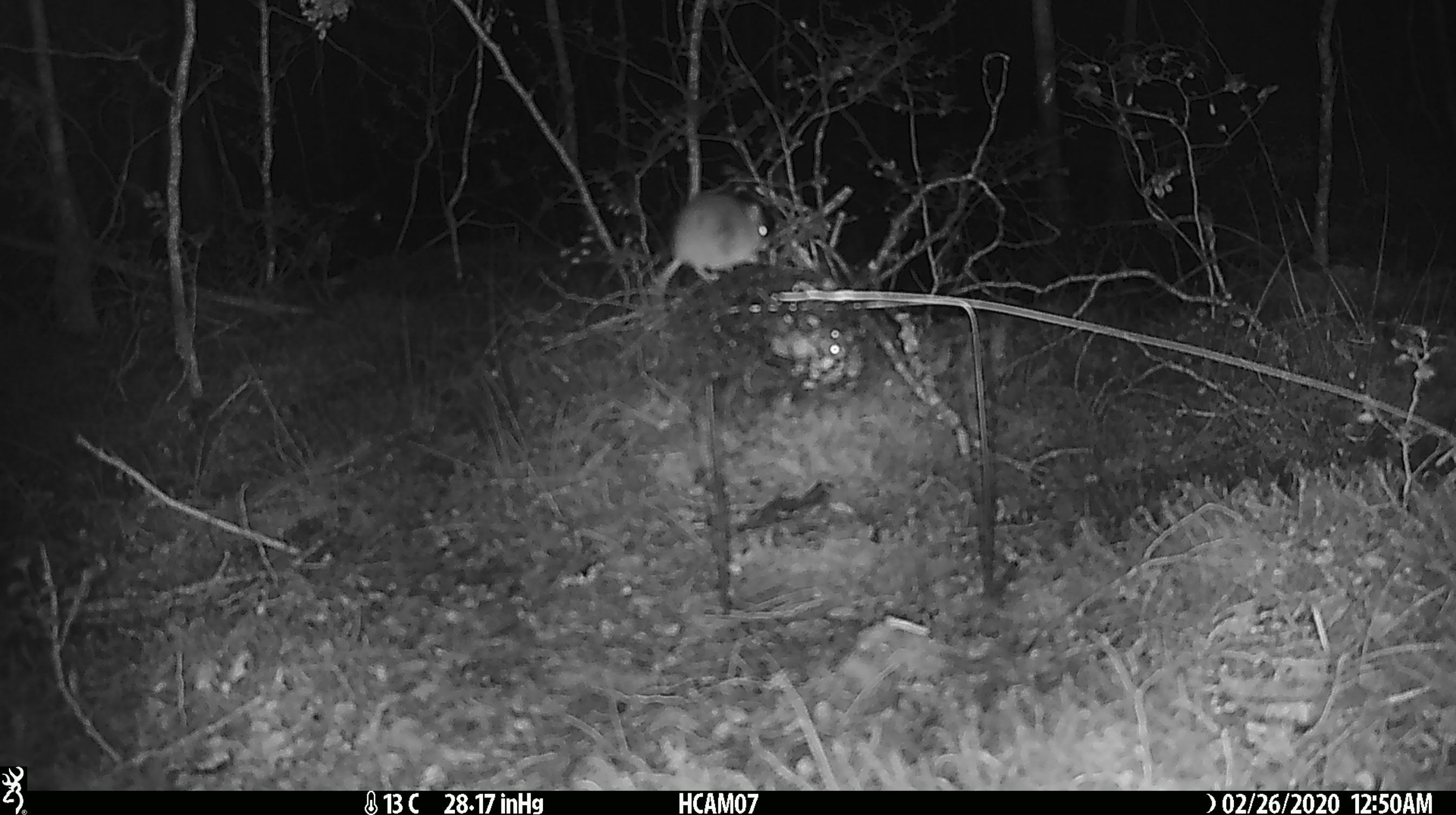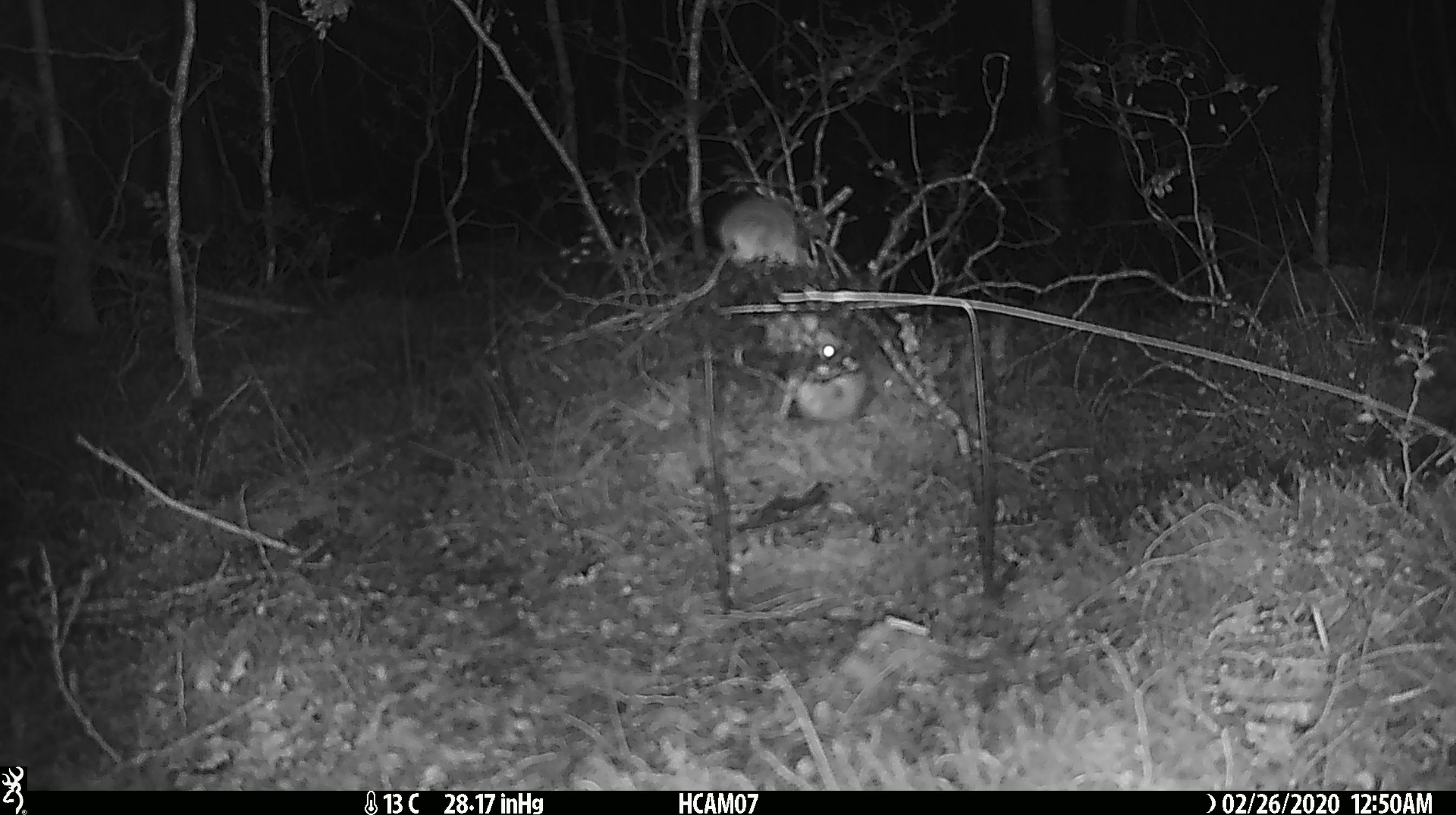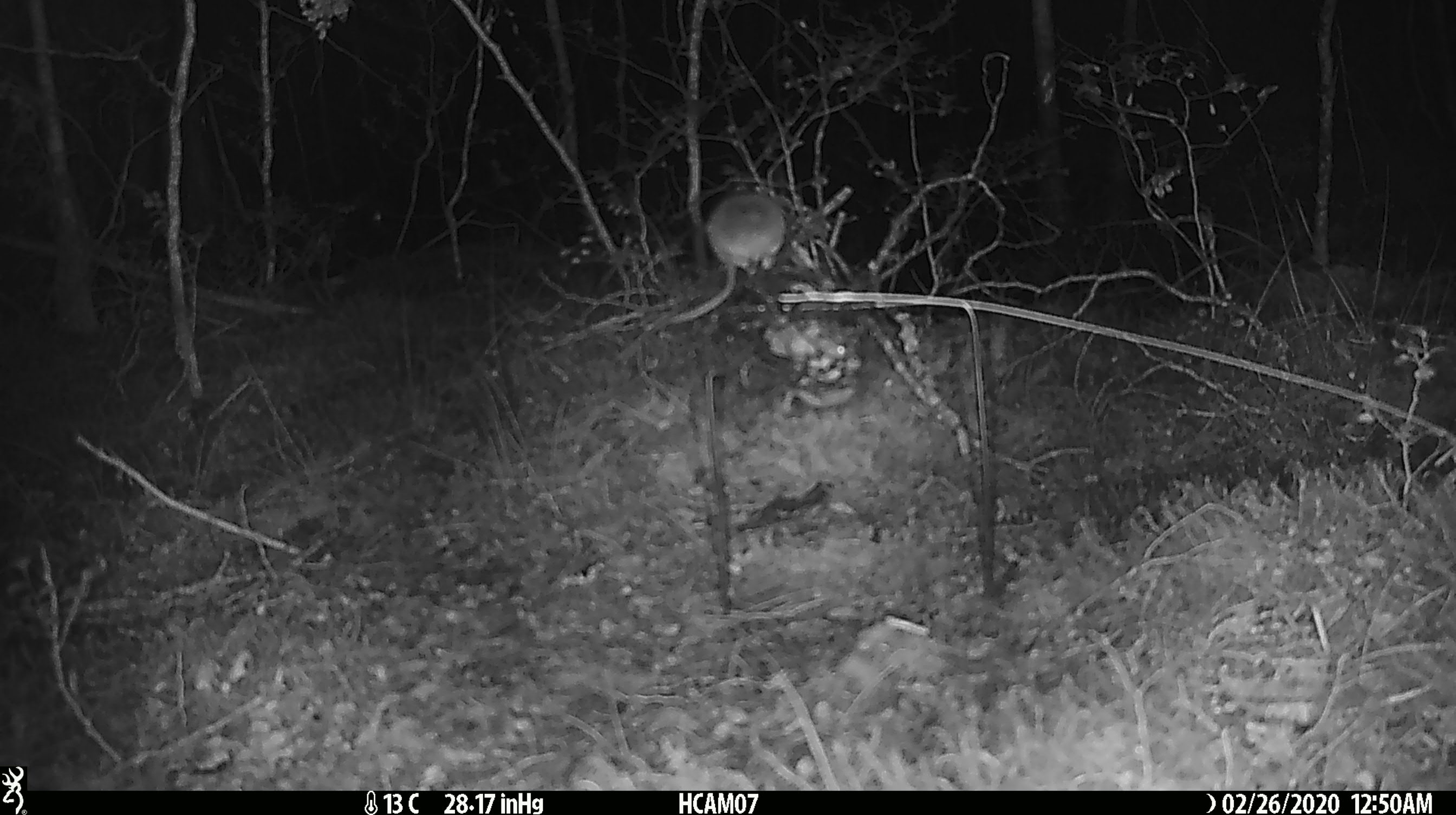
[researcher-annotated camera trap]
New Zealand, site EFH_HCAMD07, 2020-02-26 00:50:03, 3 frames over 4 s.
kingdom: Animalia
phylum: Chordata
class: Mammalia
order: Rodentia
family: Muridae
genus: Mus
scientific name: Mus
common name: mouse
Mouse (Mus).